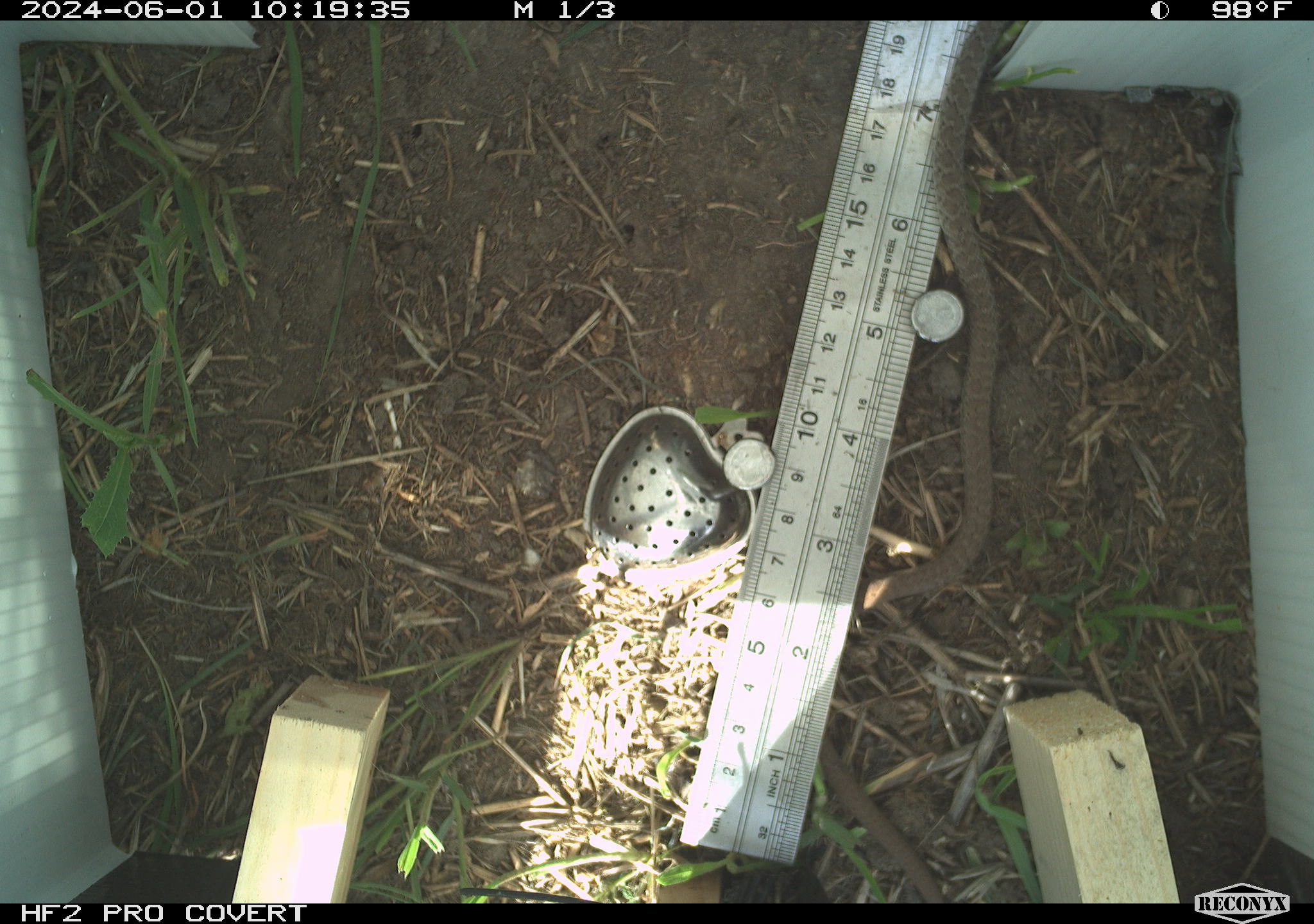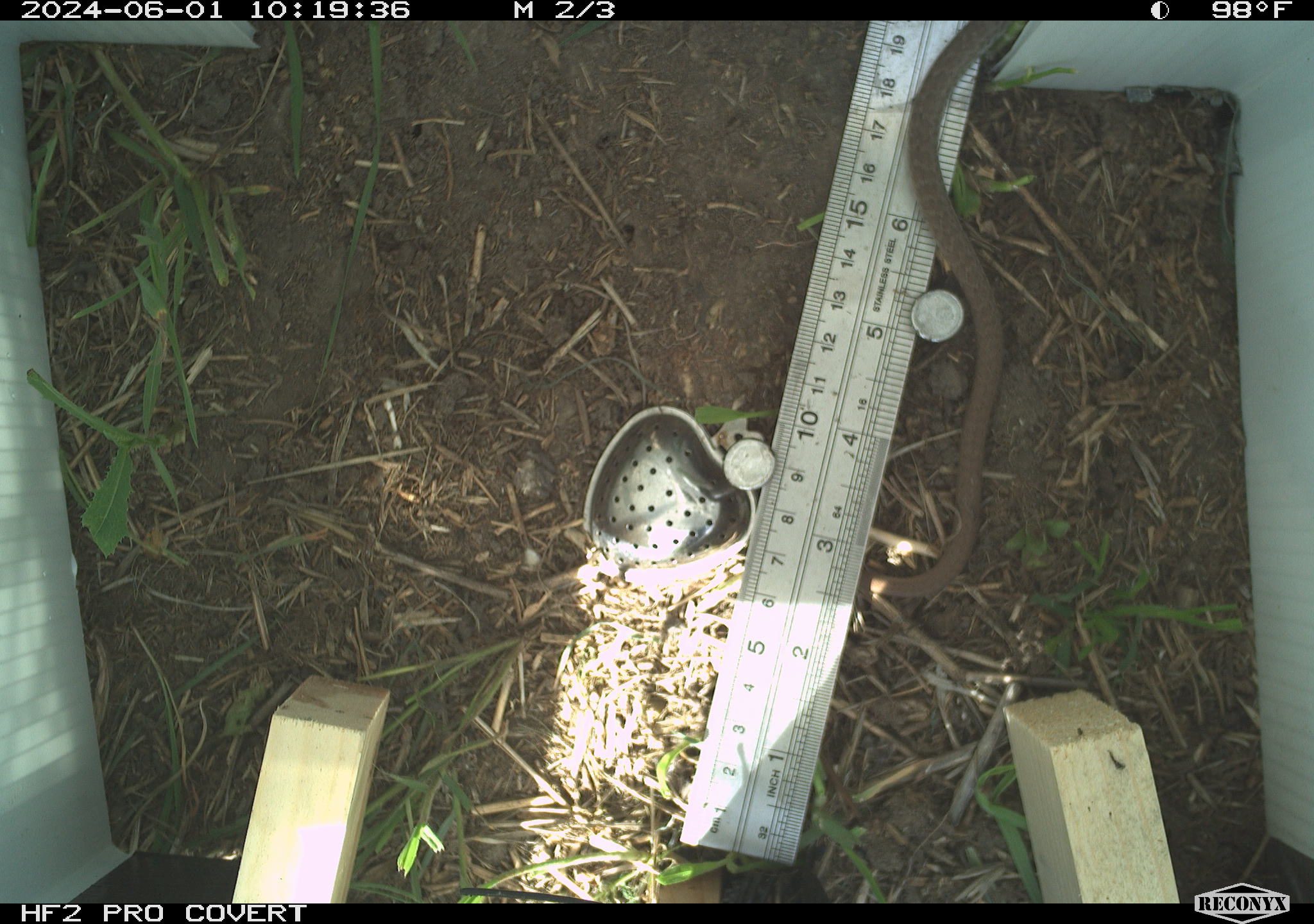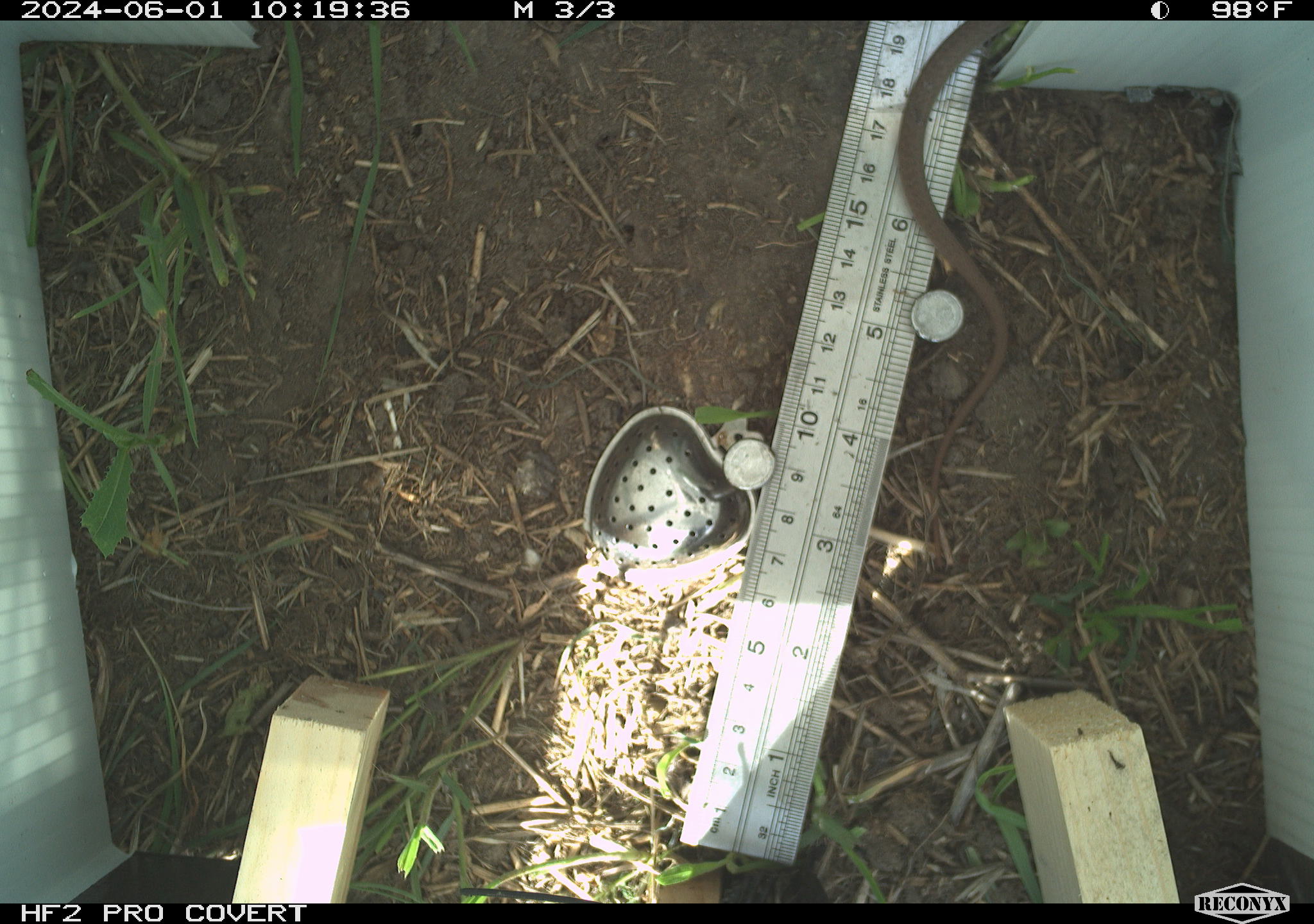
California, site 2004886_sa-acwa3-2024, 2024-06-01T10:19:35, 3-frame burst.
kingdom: Animalia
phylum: Chordata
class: Reptilia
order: Squamata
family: Colubridae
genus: Coluber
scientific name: Coluber constrictor mormon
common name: western yellow-bellied racer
Western yellow-bellied racer (Coluber constrictor mormon).